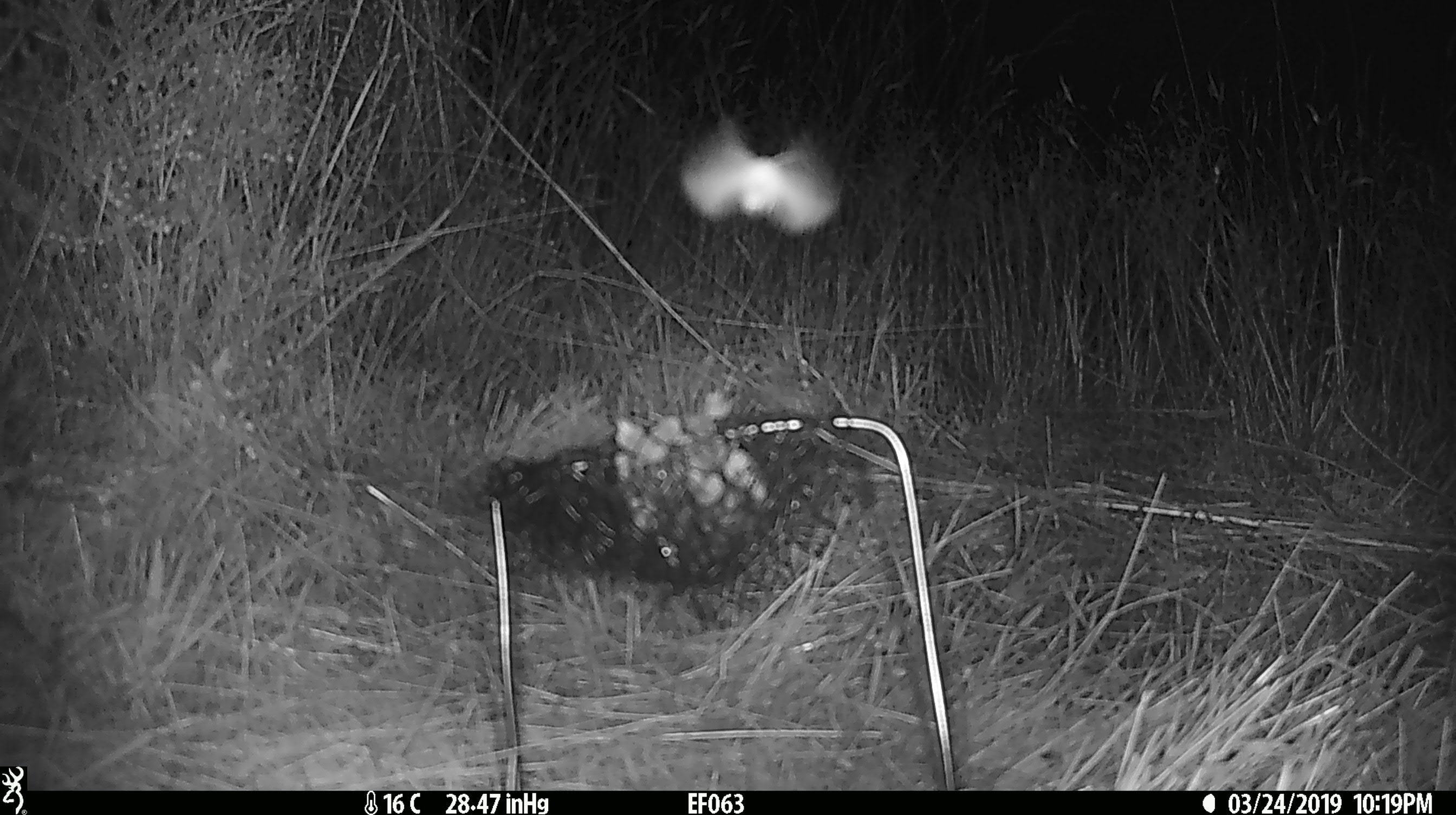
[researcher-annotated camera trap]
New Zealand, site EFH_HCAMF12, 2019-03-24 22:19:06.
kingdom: Animalia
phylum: Arthropoda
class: Insecta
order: Lepidoptera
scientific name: Lepidoptera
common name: moth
Moth (Lepidoptera).